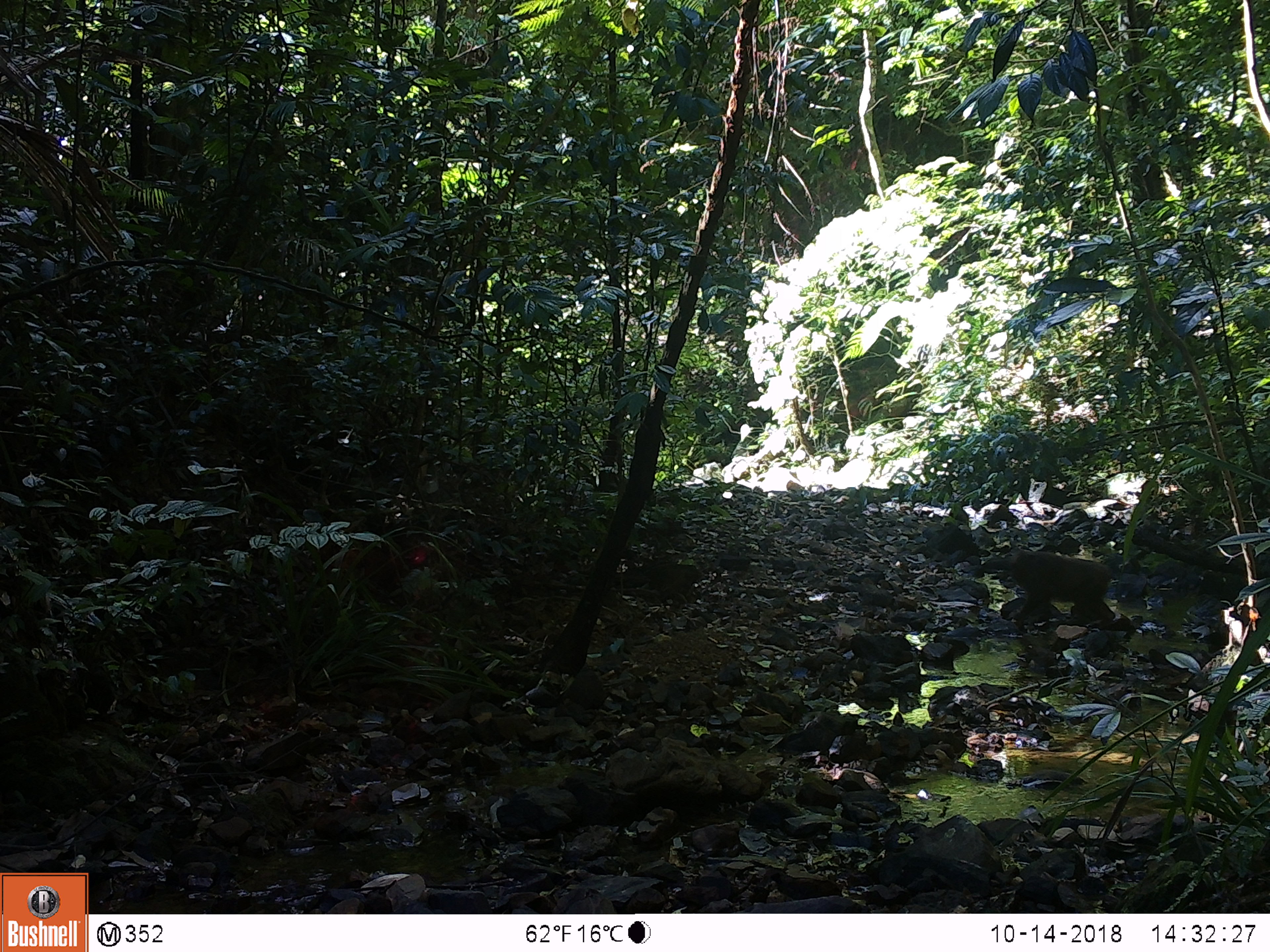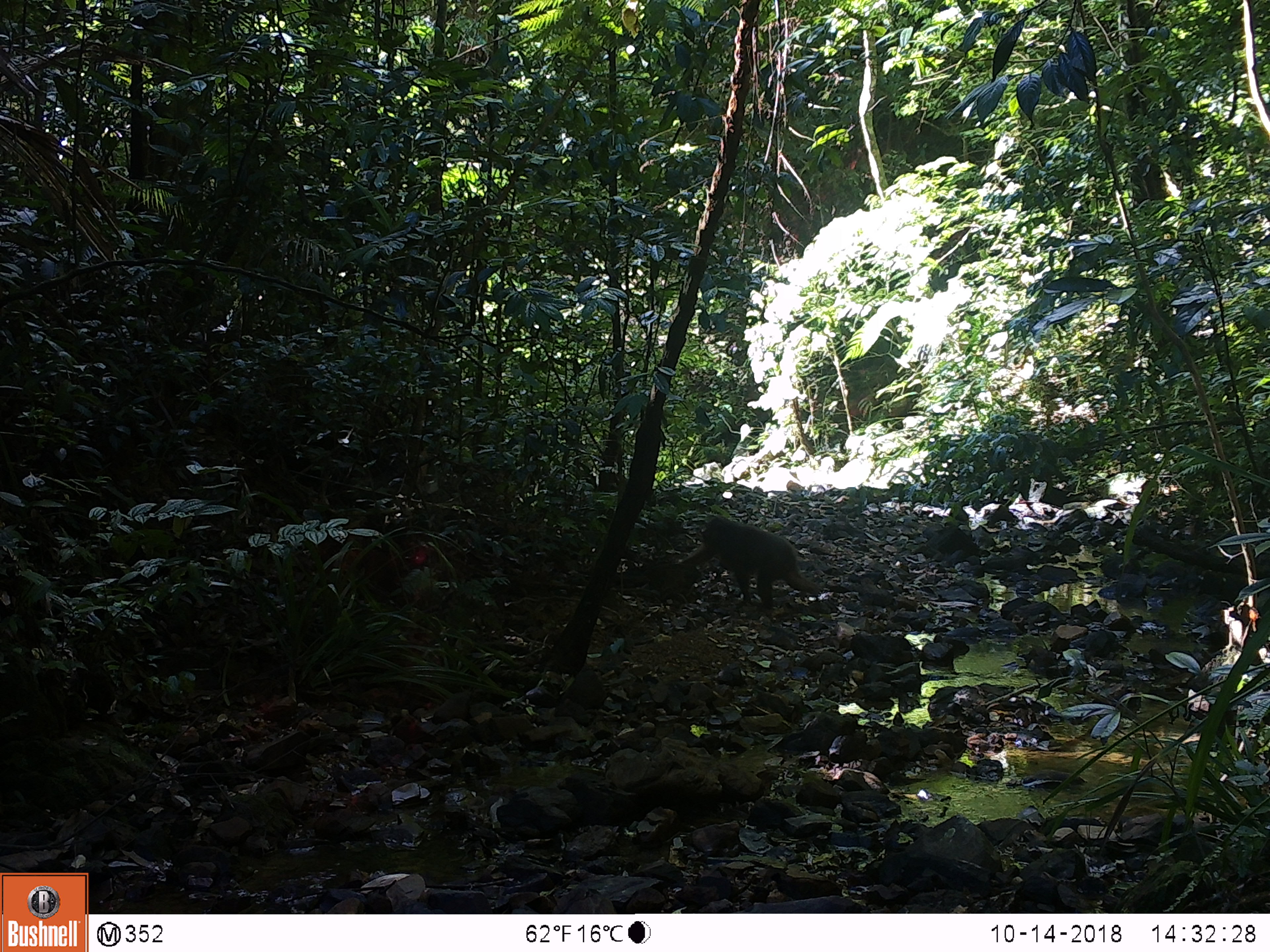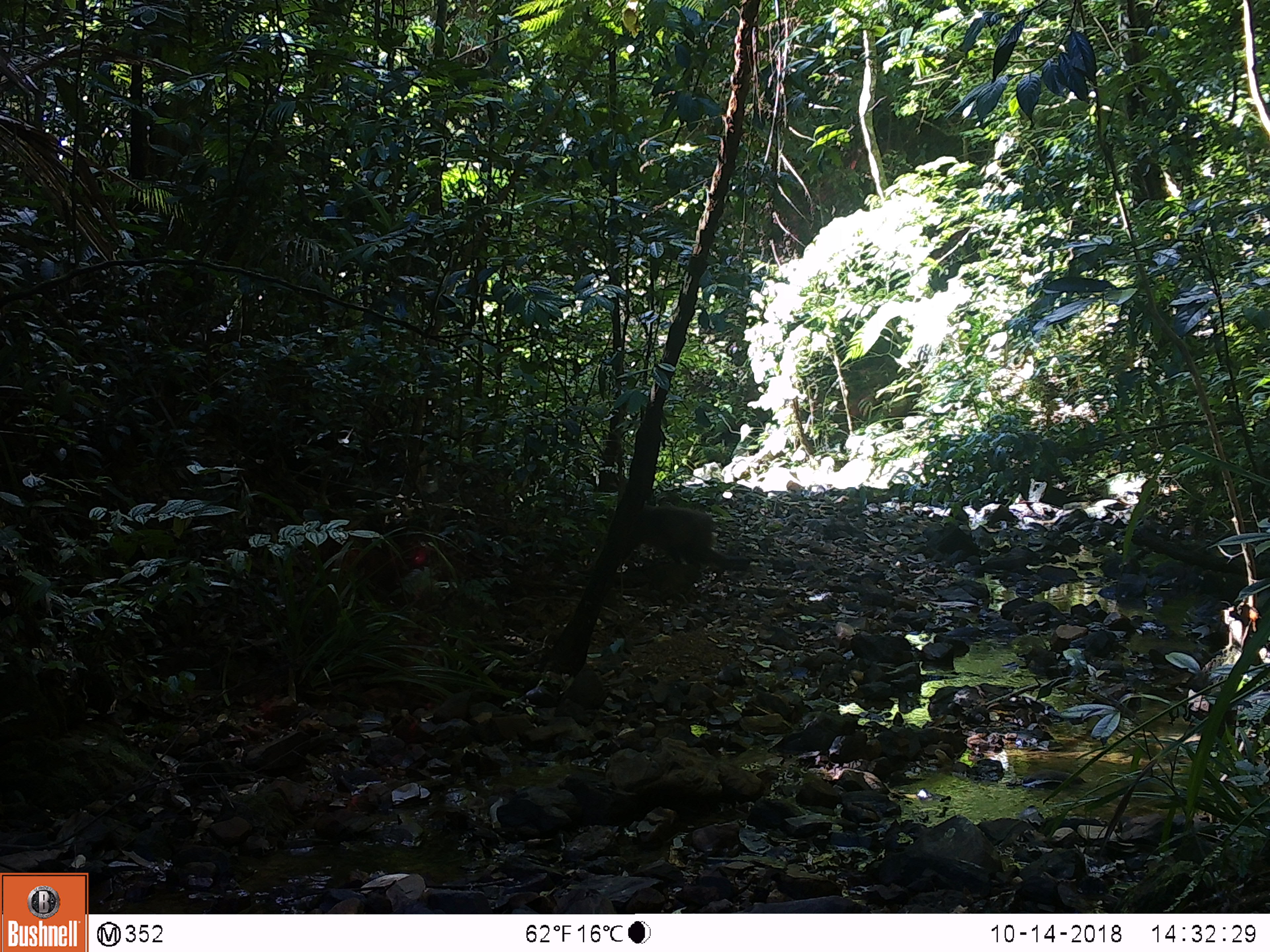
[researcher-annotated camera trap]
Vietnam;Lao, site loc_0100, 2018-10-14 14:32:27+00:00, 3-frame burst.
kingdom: Animalia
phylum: Chordata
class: Mammalia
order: Primates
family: Cercopithecidae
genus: Macaca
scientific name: Macaca arctoides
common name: stump-tailed macaque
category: stump tailed macaque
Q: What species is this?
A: Stump tailed macaque (stump-tailed macaque) (Macaca arctoides).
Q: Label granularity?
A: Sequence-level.